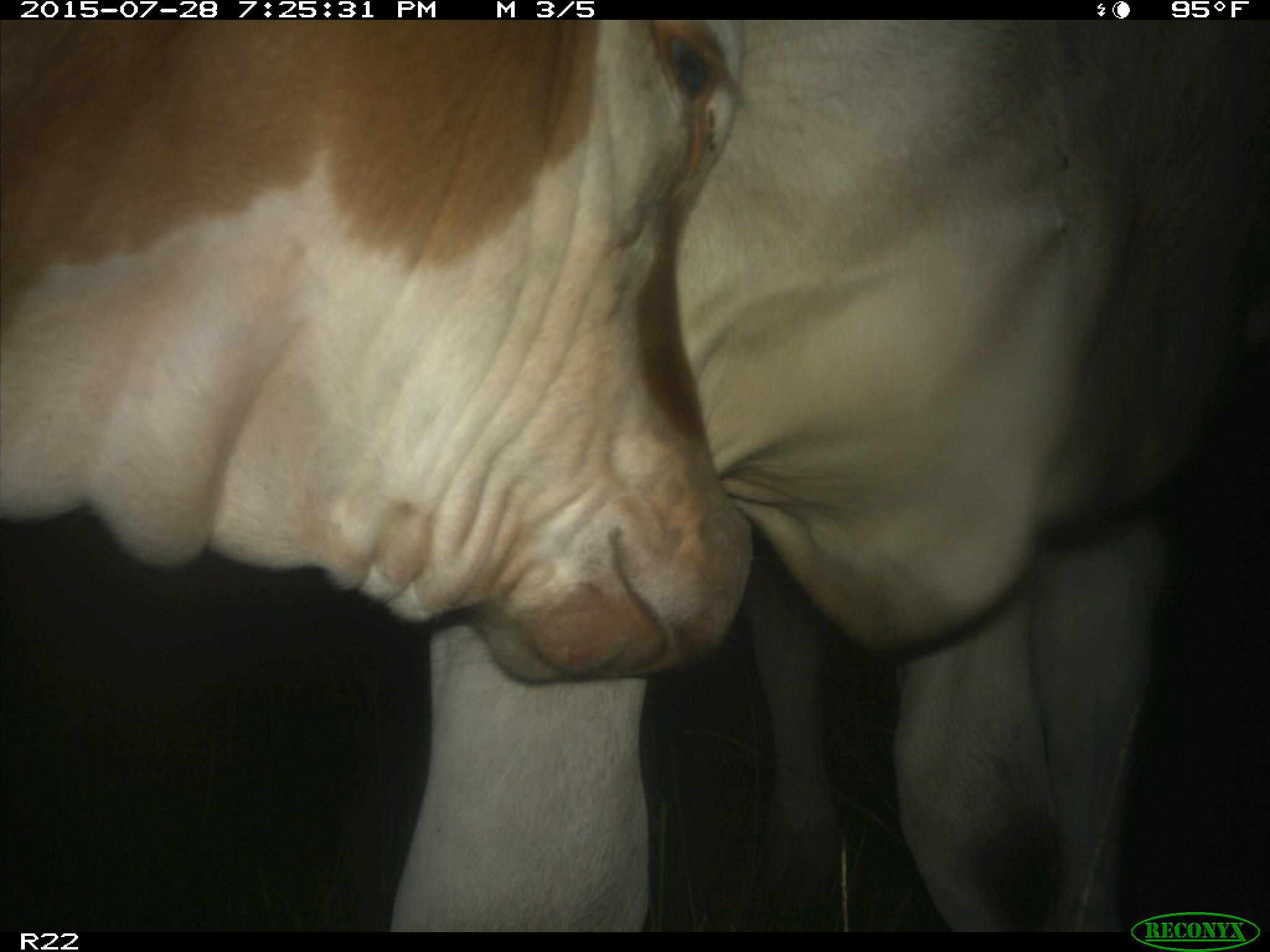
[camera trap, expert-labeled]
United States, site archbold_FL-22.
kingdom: Animalia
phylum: Chordata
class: Mammalia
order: Artiodactyla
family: Suidae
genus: Sus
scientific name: Sus scrofa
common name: wild boar